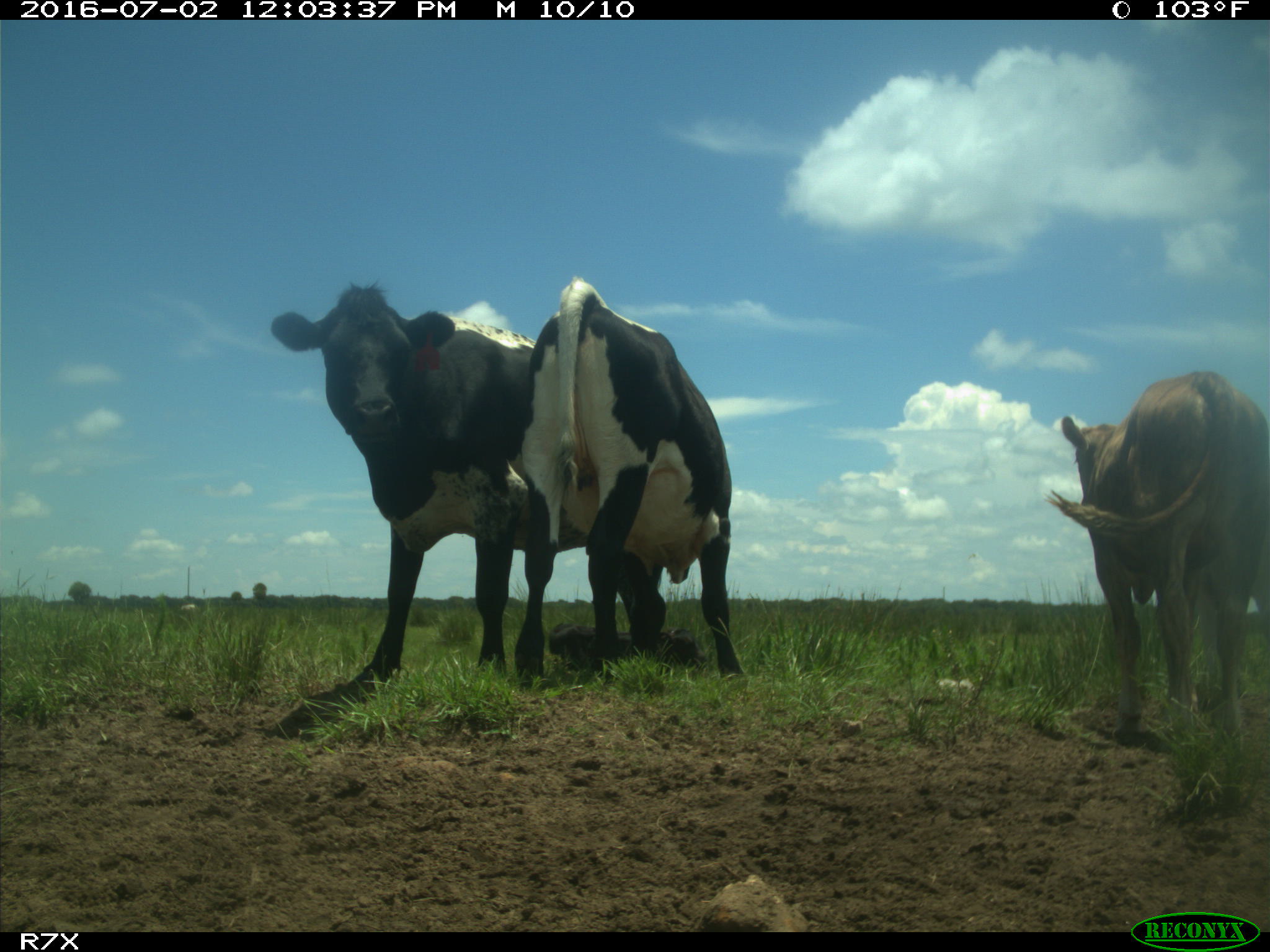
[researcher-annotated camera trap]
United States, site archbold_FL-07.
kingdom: Animalia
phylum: Chordata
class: Mammalia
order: Artiodactyla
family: Bovidae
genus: Bos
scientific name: Bos taurus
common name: domestic cow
Bos taurus (domestic cow).